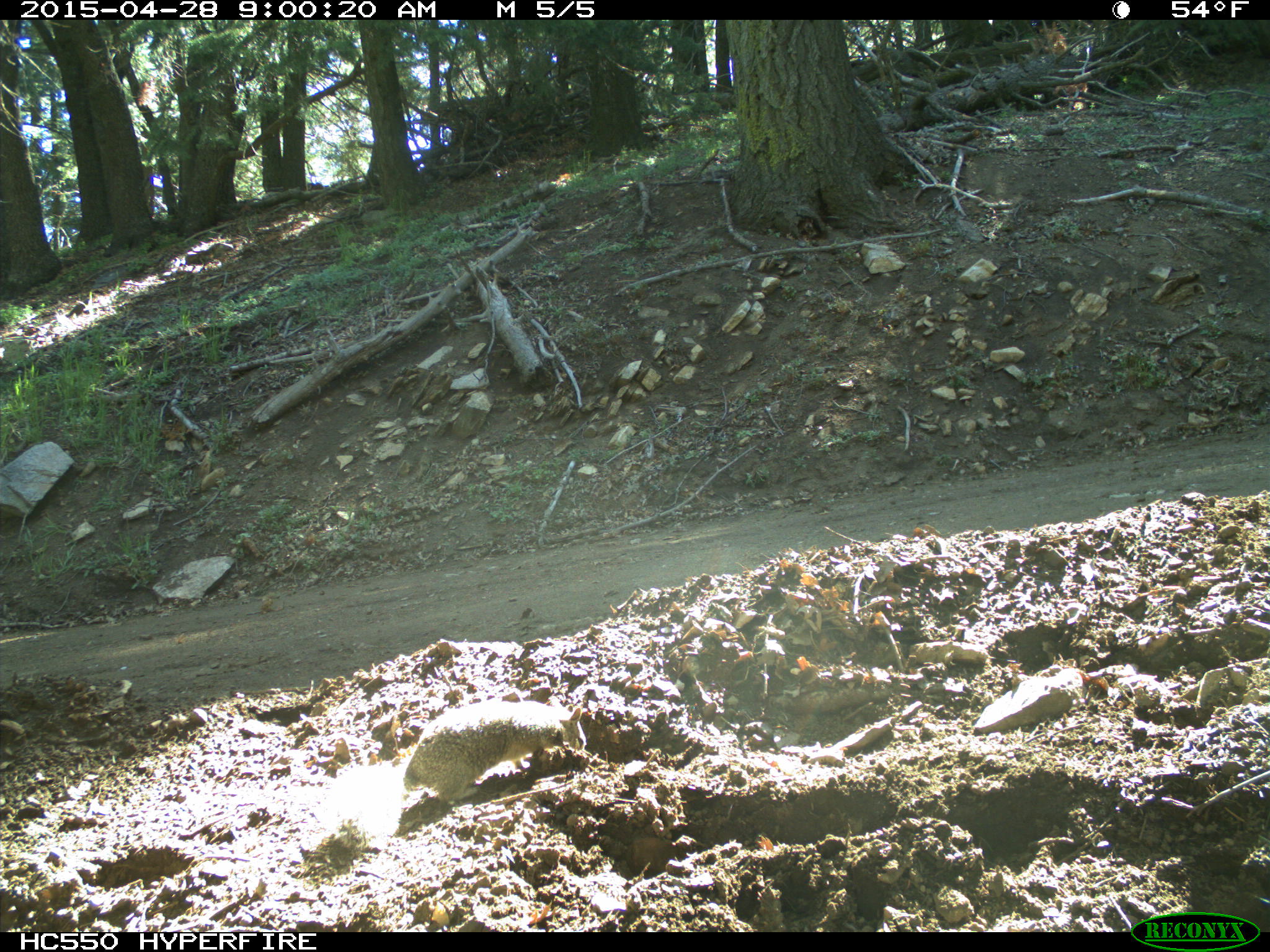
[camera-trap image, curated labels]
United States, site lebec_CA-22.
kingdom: Animalia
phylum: Chordata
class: Mammalia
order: Rodentia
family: Sciuridae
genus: Otospermophilus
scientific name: Otospermophilus beecheyi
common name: california ground squirrel